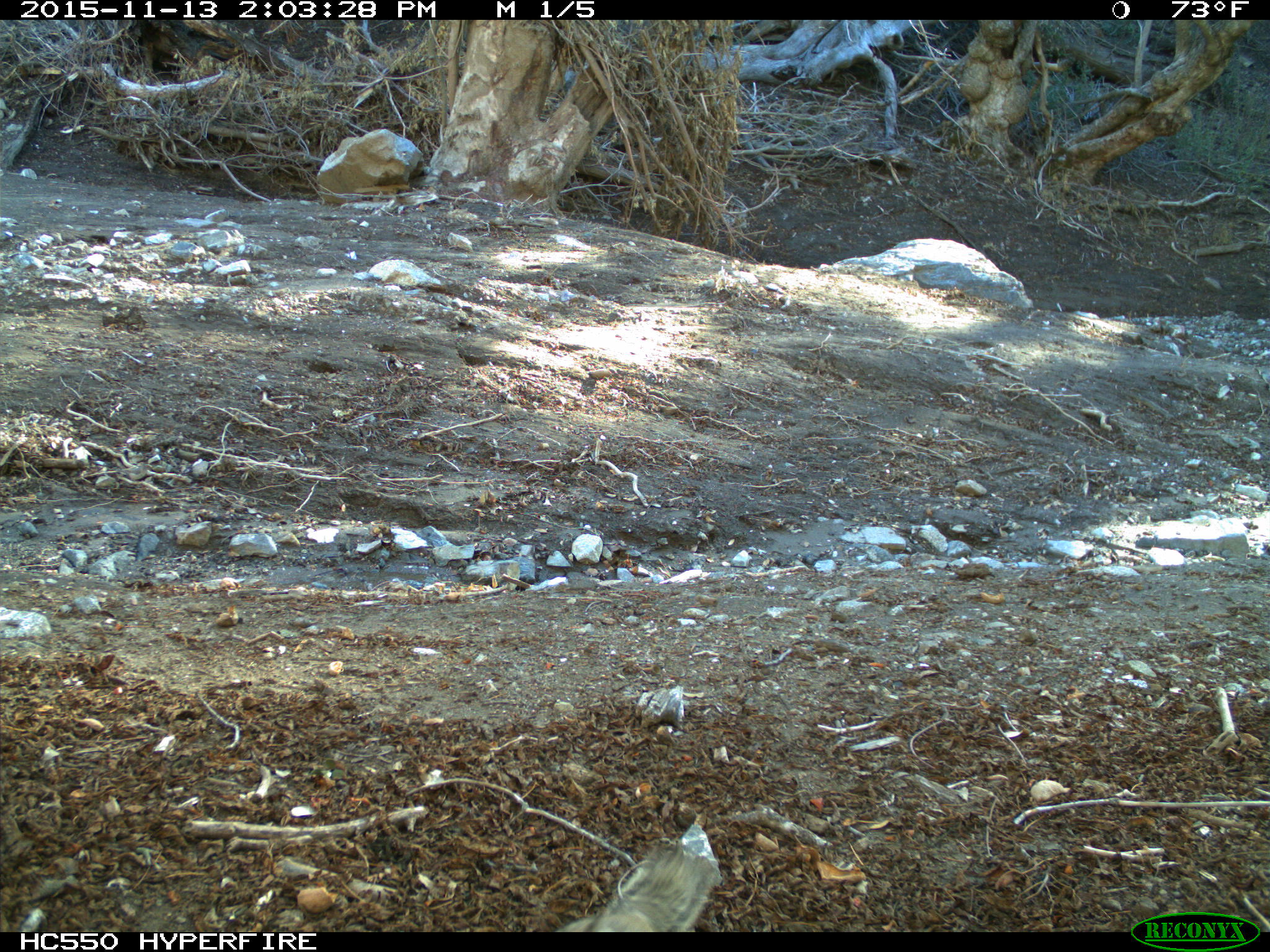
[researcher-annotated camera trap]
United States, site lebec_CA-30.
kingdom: Animalia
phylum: Chordata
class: Mammalia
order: Rodentia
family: Sciuridae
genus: Otospermophilus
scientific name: Otospermophilus beecheyi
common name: california ground squirrel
Otospermophilus beecheyi (california ground squirrel).